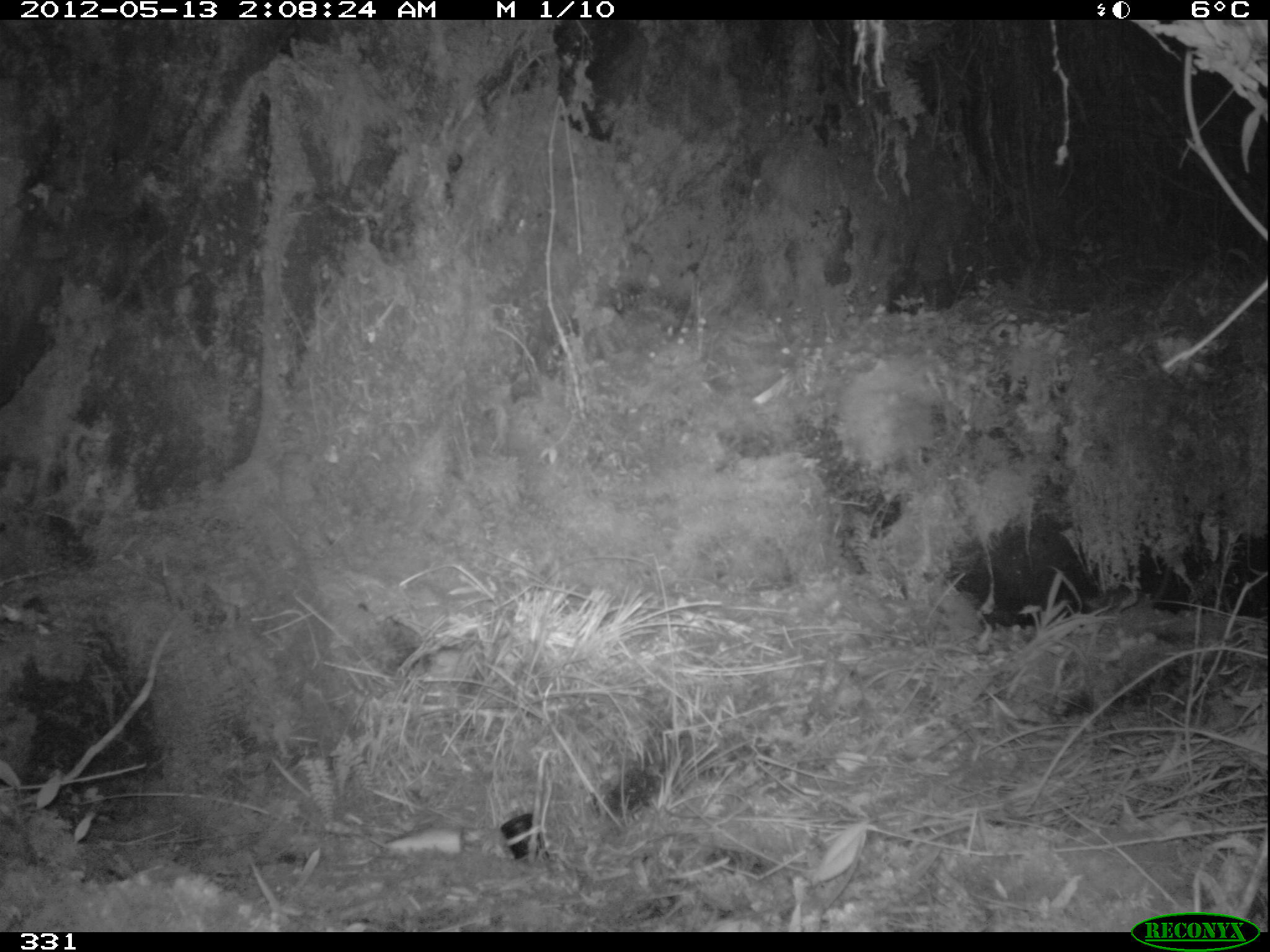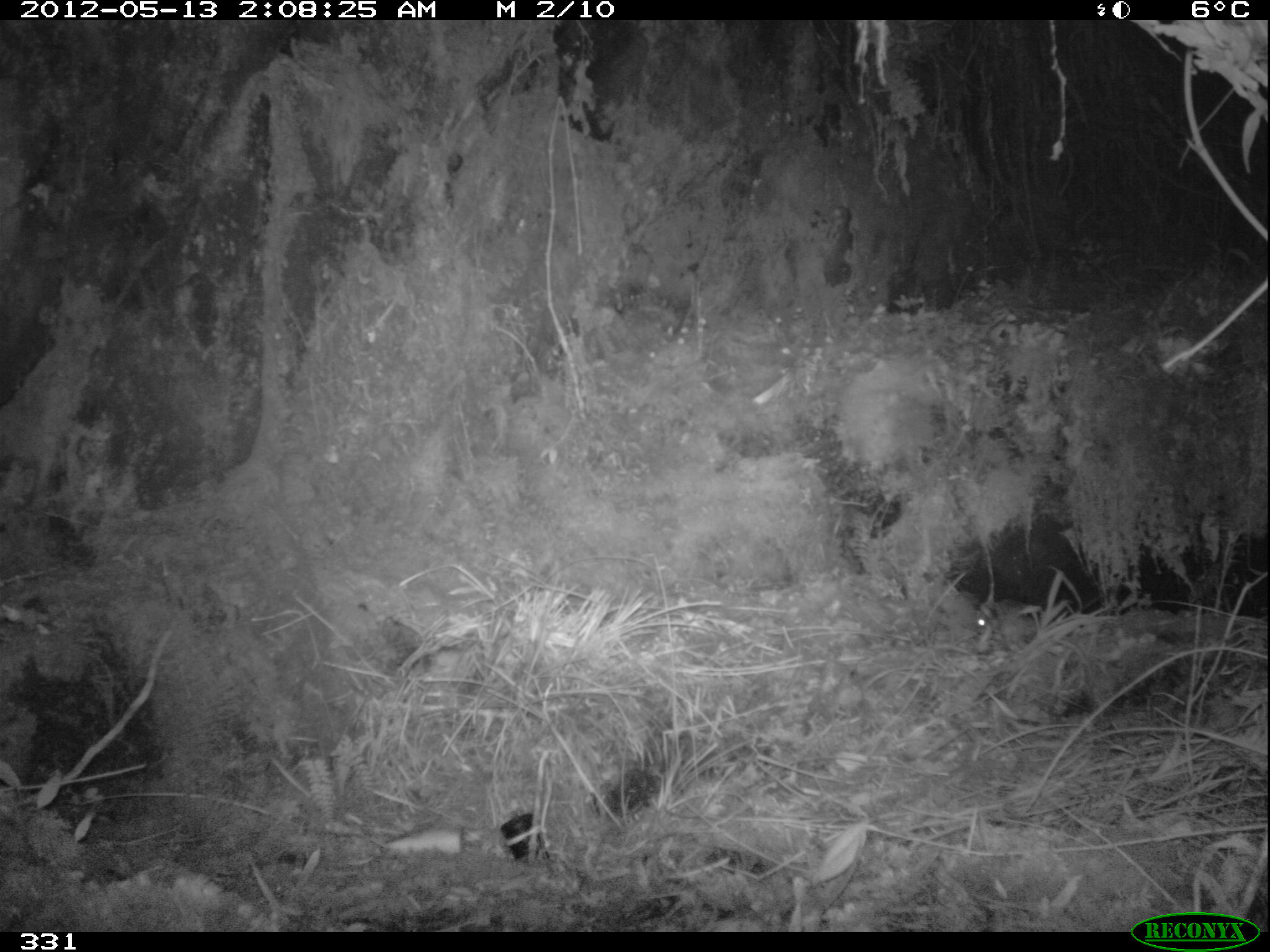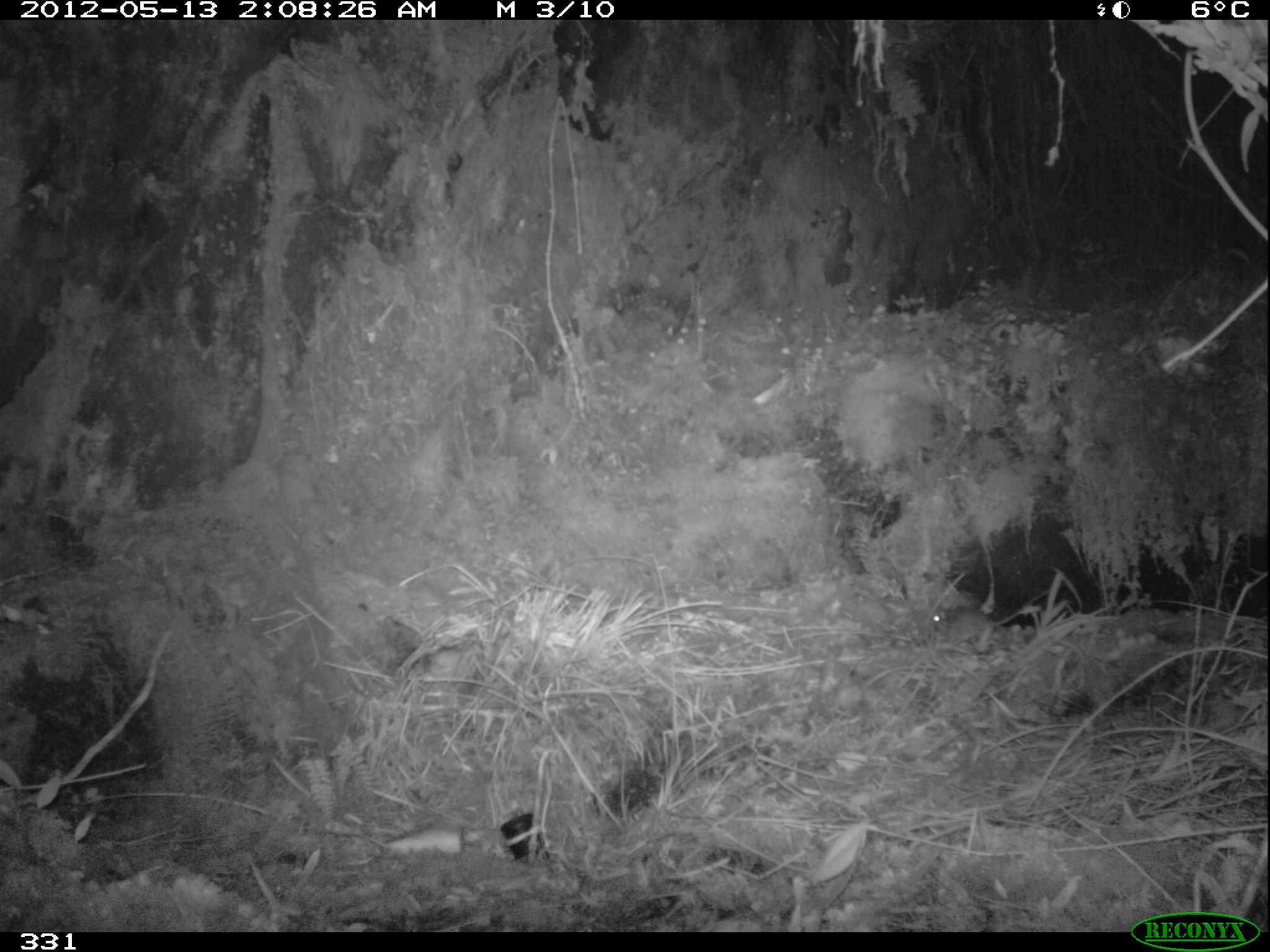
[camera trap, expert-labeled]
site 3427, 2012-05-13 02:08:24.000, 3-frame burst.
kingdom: Animalia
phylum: Chordata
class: Mammalia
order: Rodentia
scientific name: Rodentia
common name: rodents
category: unknown rodent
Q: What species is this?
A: Unknown rodent (rodents) (Rodentia).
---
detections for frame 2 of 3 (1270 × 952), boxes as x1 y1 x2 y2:
unknown rodent: 963 598 1038 652